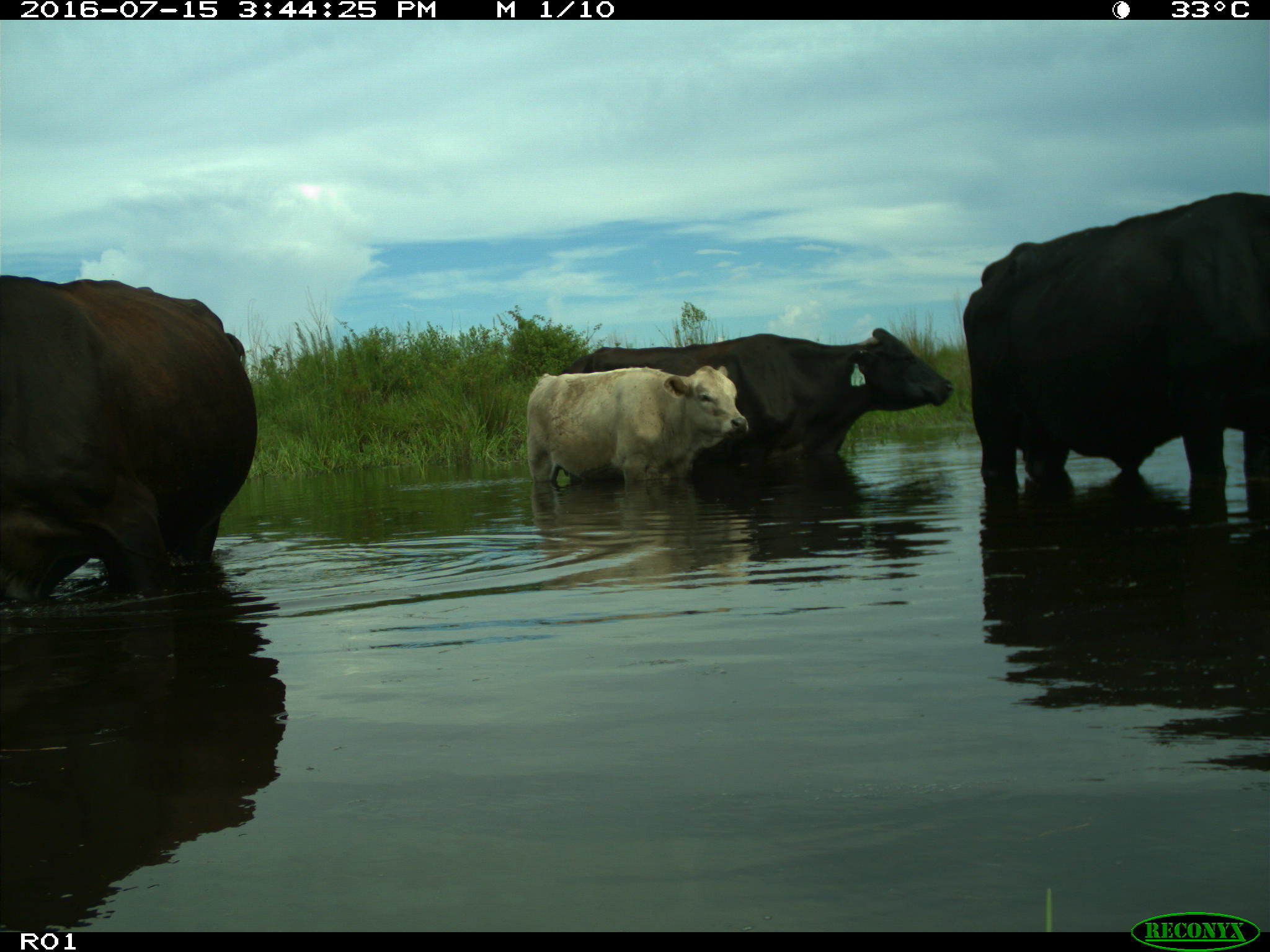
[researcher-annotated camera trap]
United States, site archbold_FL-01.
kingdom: Animalia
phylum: Chordata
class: Mammalia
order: Artiodactyla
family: Bovidae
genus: Bos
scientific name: Bos taurus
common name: domestic cow